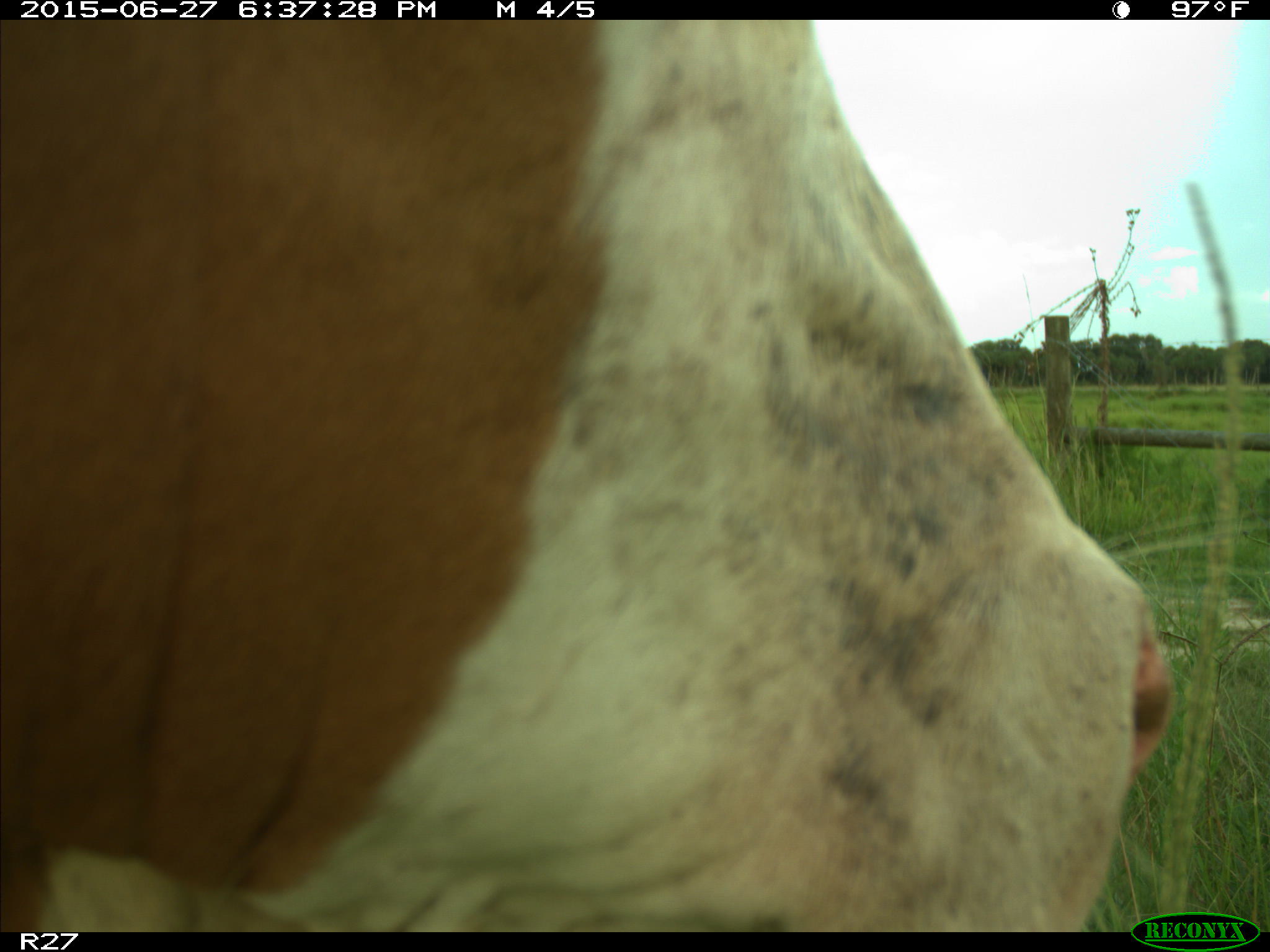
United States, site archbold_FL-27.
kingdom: Animalia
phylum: Chordata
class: Mammalia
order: Artiodactyla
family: Bovidae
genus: Bos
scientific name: Bos taurus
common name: domestic cow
Bos taurus (domestic cow).